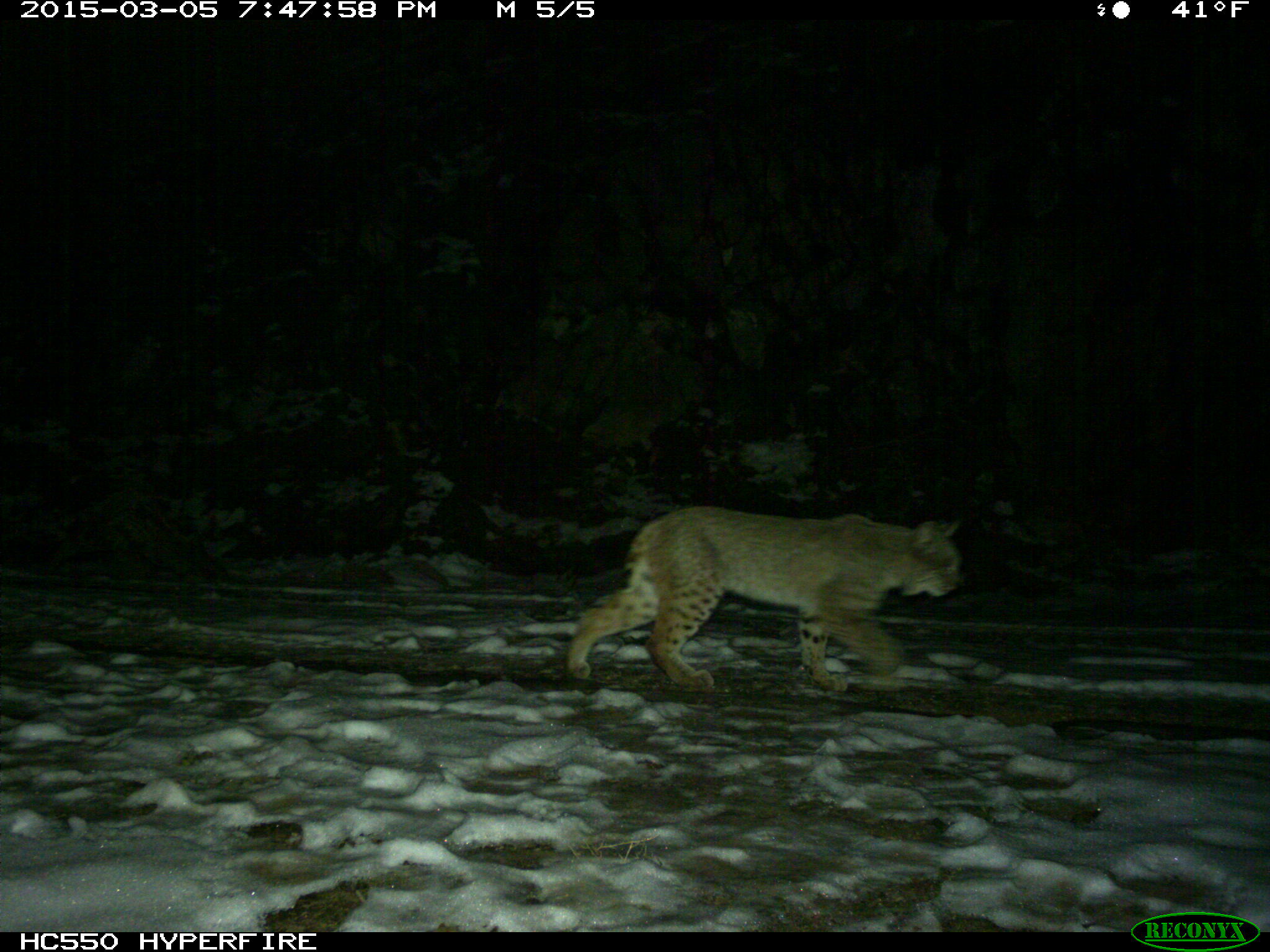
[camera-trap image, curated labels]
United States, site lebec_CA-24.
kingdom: Animalia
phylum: Chordata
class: Mammalia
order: Carnivora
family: Felidae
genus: Lynx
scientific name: Lynx rufus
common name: bobcat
Lynx rufus (bobcat).